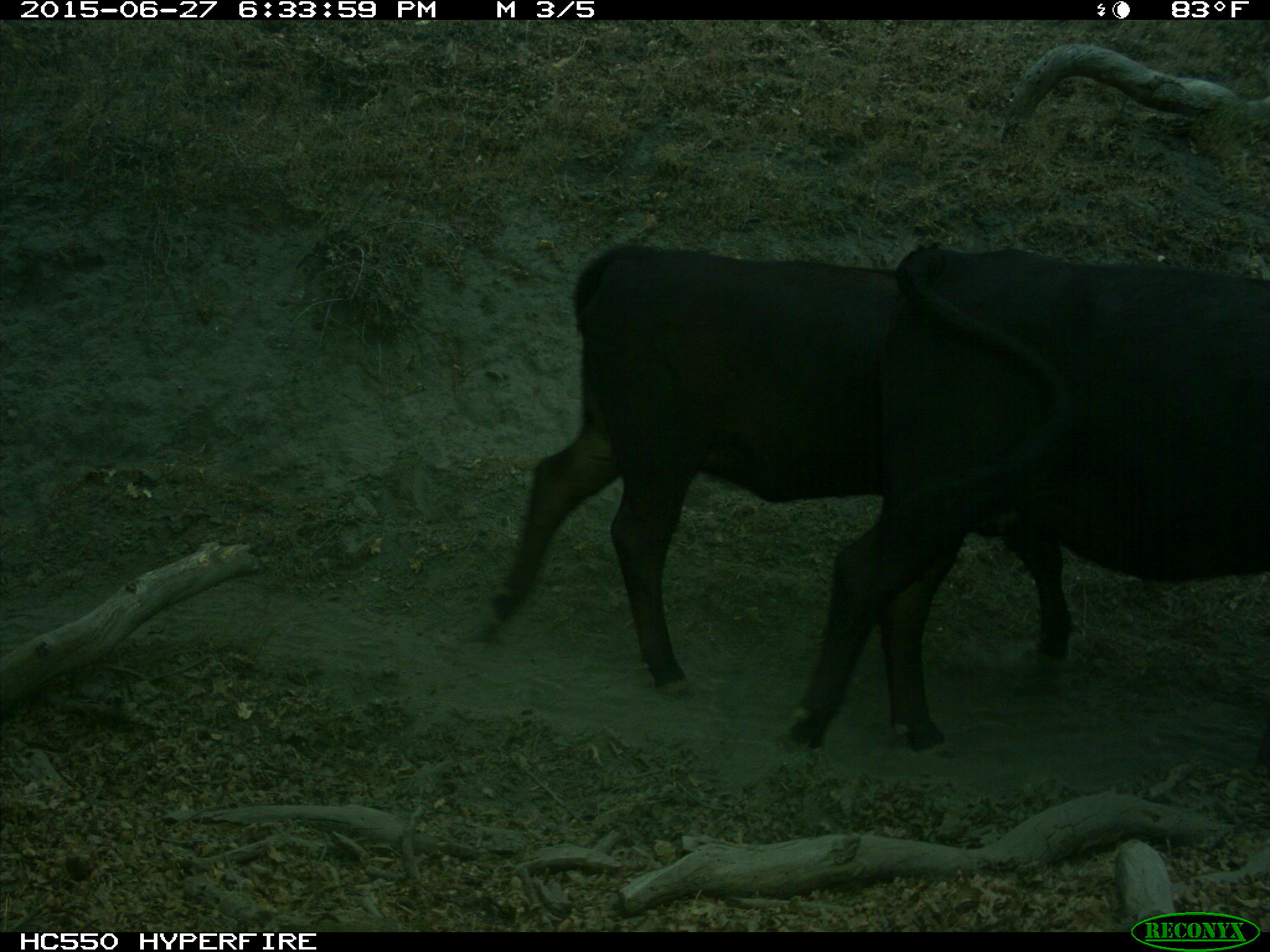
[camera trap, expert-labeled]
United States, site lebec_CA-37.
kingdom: Animalia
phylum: Chordata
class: Mammalia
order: Artiodactyla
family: Bovidae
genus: Bos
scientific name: Bos taurus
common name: domestic cow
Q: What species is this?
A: Bos taurus (domestic cow).